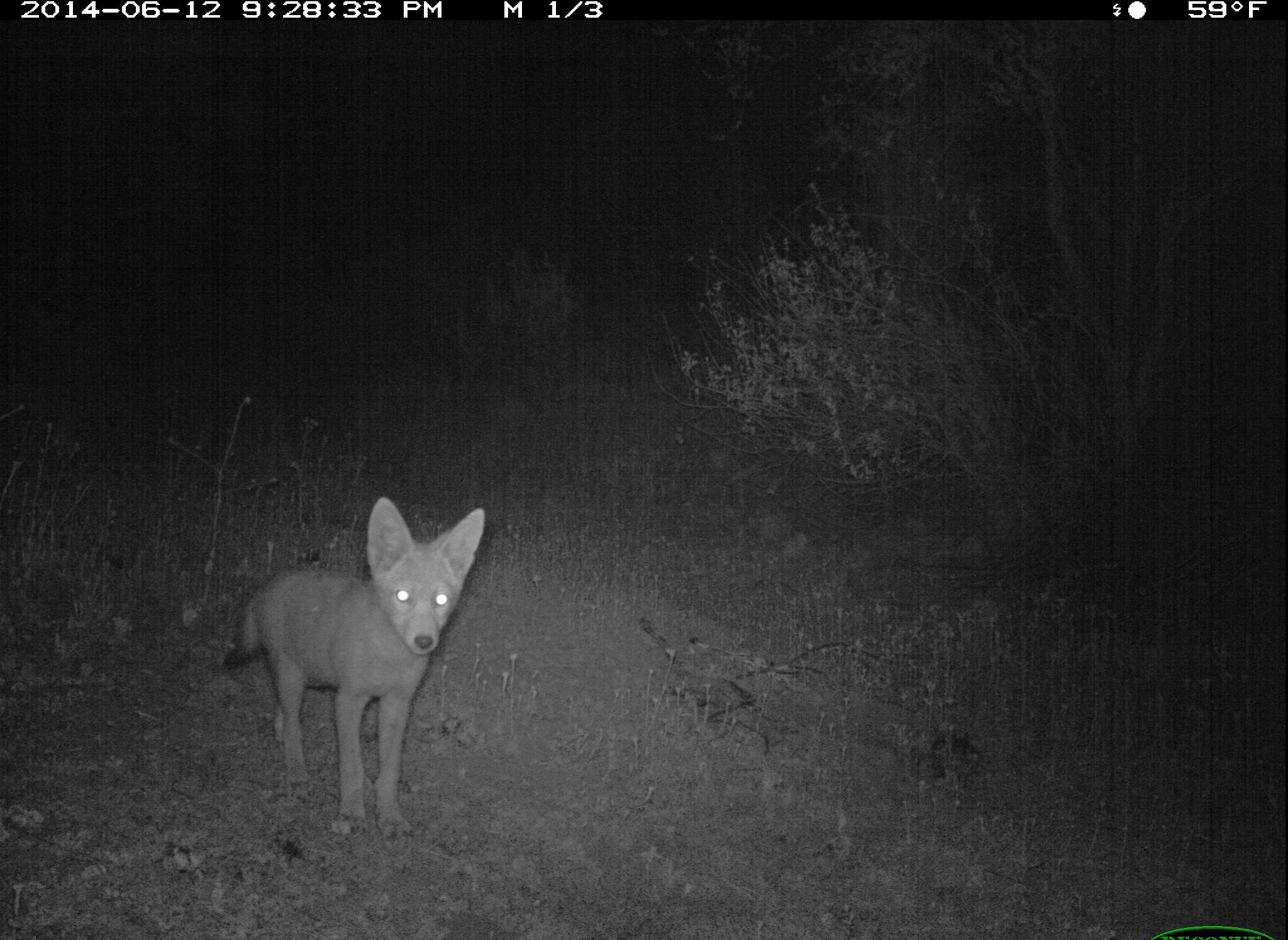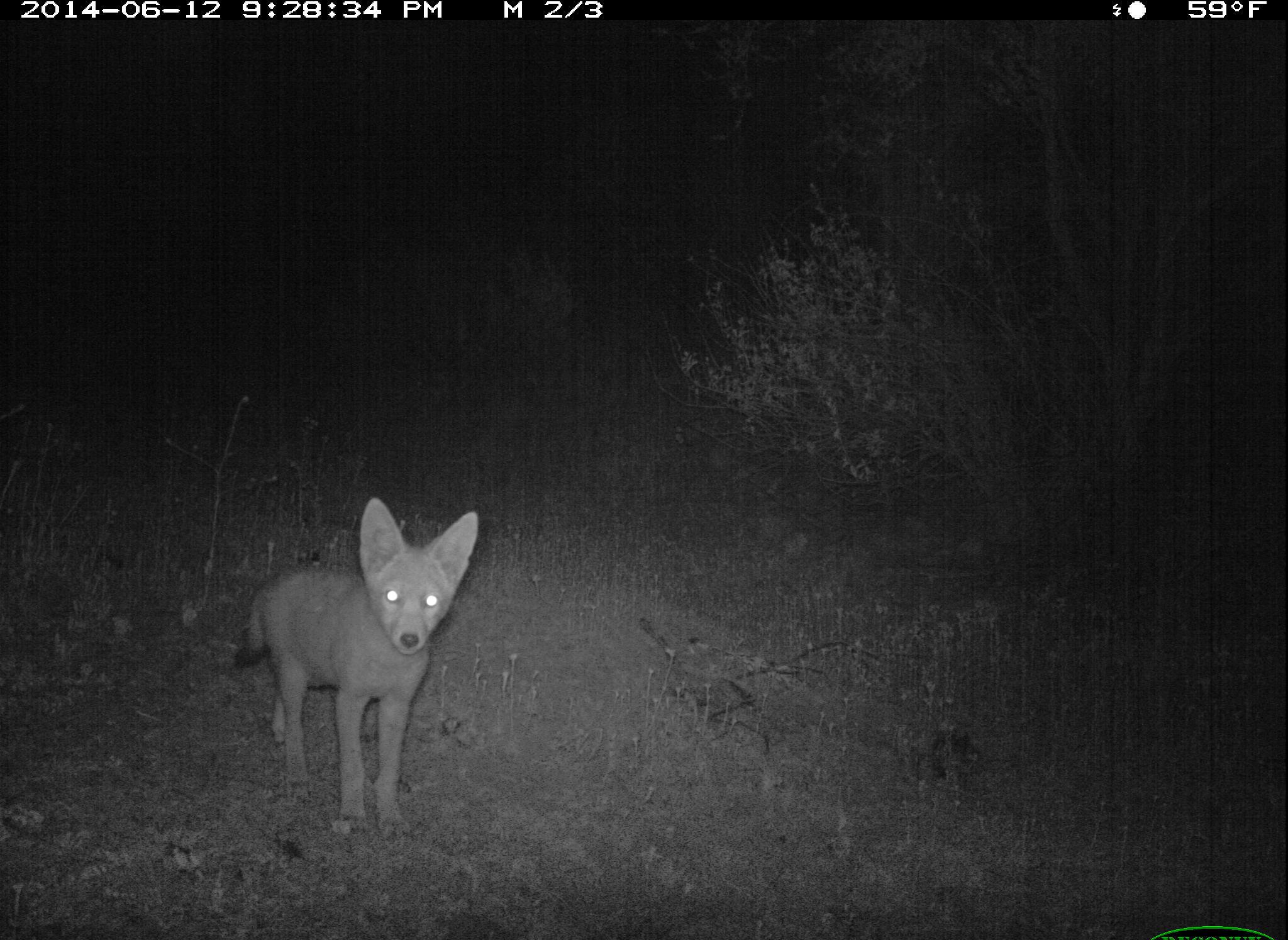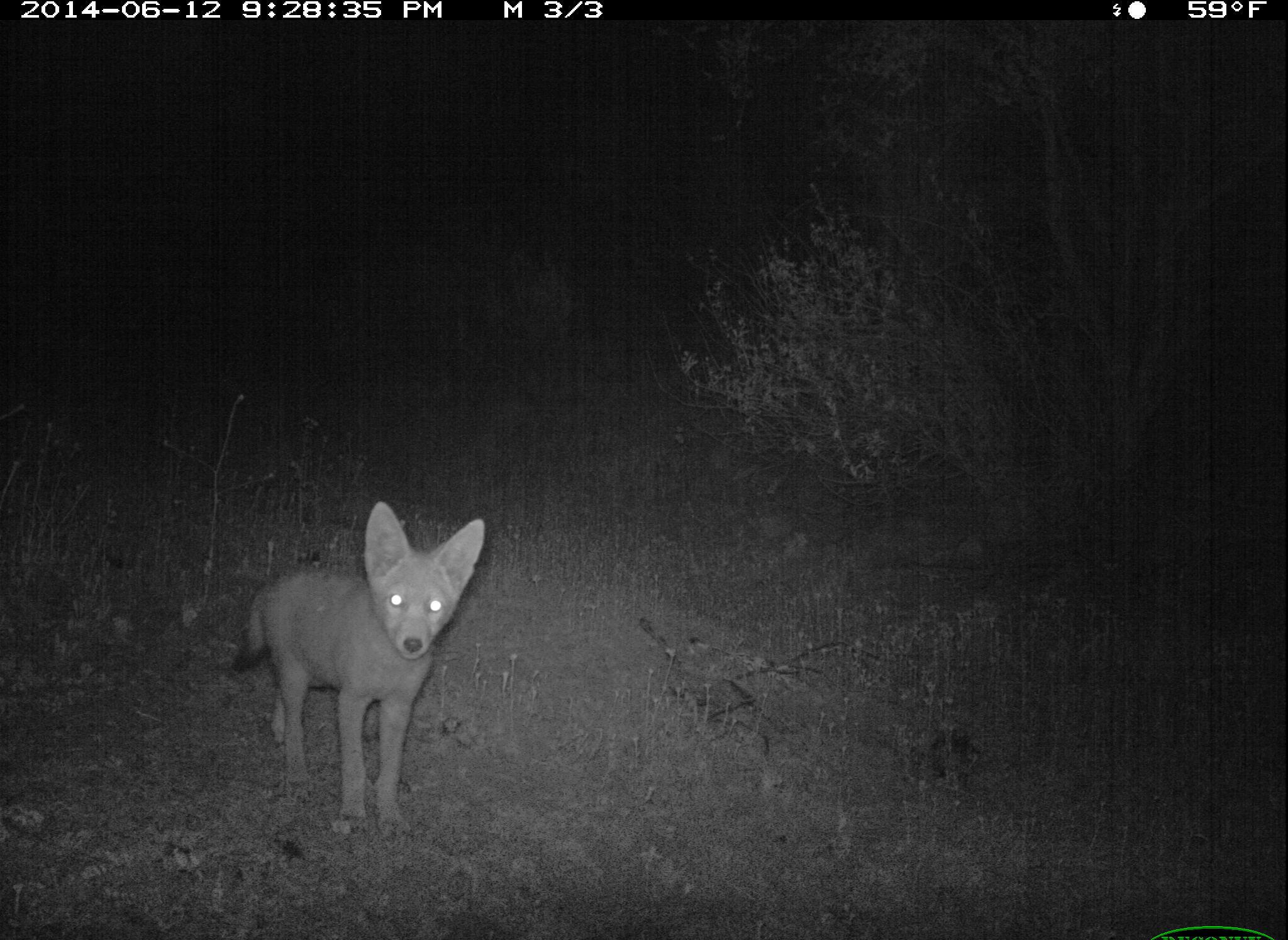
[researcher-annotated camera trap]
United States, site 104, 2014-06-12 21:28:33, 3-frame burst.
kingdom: Animalia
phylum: Chordata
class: Mammalia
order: Carnivora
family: Canidae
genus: Canis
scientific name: Canis latrans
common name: coyote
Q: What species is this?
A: Coyote (Canis latrans).